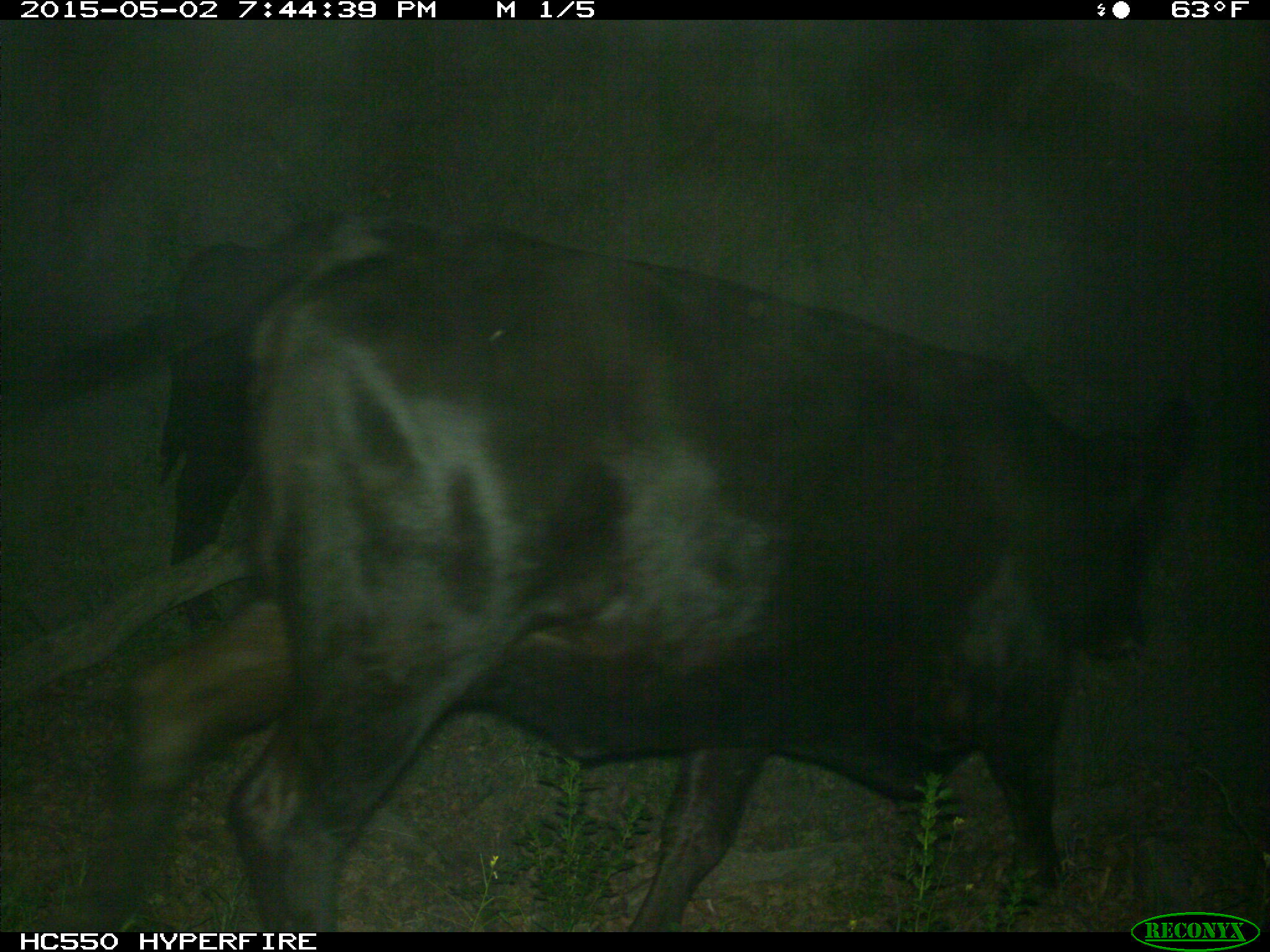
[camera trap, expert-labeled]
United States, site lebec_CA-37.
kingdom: Animalia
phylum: Chordata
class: Mammalia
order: Artiodactyla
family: Bovidae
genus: Bos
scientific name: Bos taurus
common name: domestic cow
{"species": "Bos taurus (domestic cow)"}